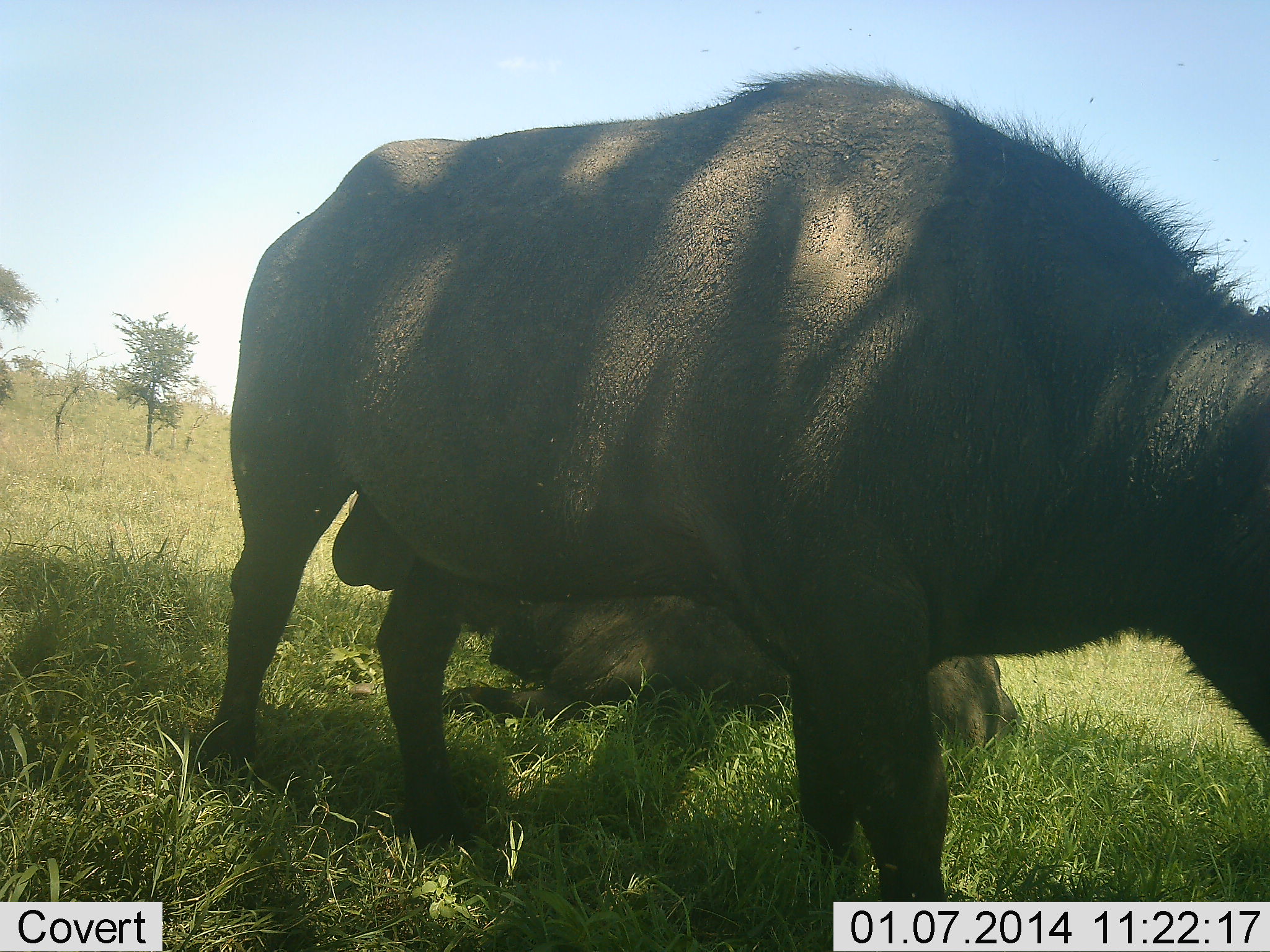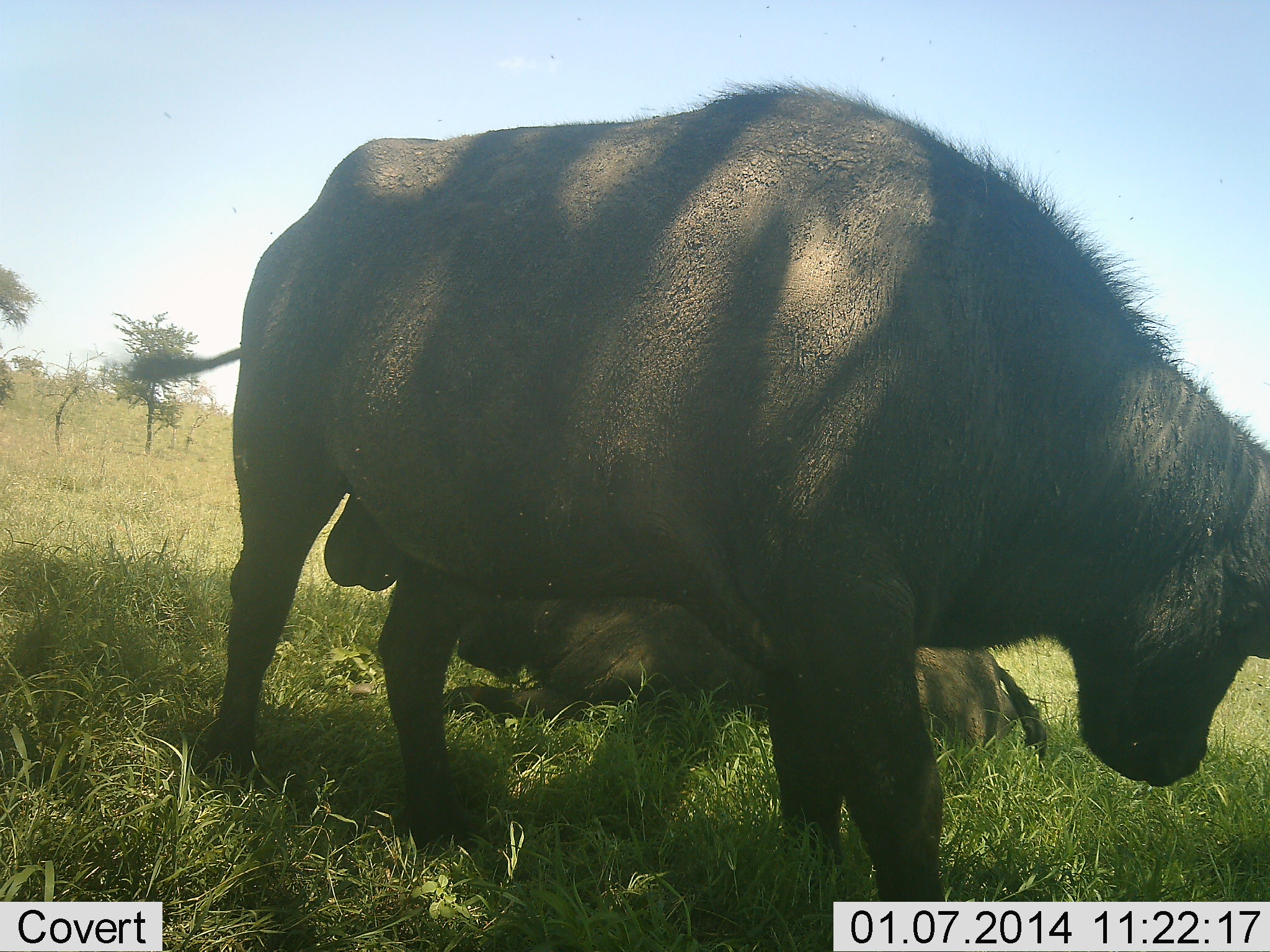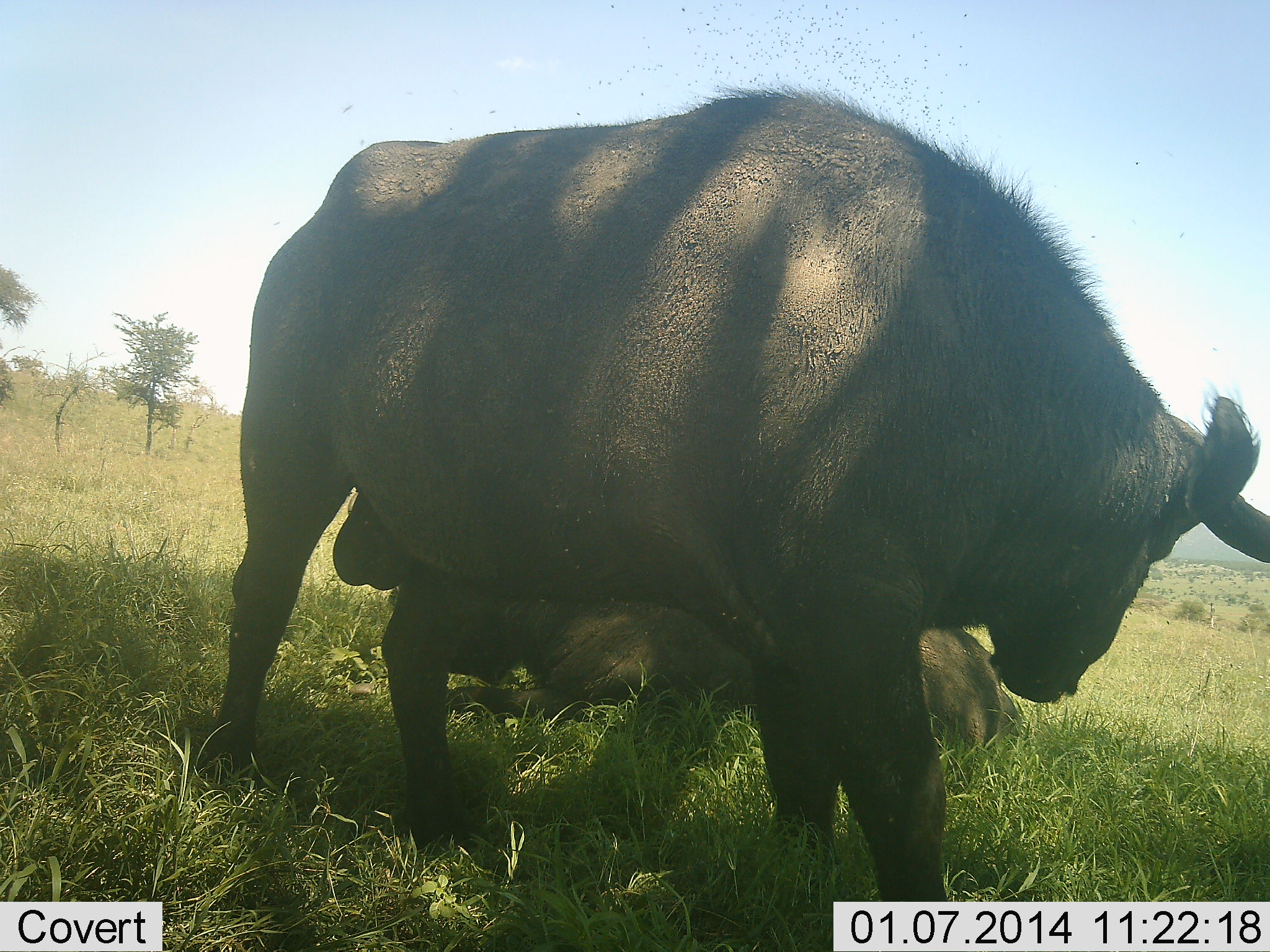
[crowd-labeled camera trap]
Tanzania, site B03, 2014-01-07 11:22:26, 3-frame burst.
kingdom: Animalia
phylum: Chordata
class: Mammalia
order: Artiodactyla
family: Bovidae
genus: Syncerus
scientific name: Syncerus caffer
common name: cape buffalo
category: buffalo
Buffalo (cape buffalo) (Syncerus caffer), count 2. Behavior (volunteer vote fractions): standing 70%, resting 90%, moving 20%, interacting 10%. Young present (vote fraction): 0%. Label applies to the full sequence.